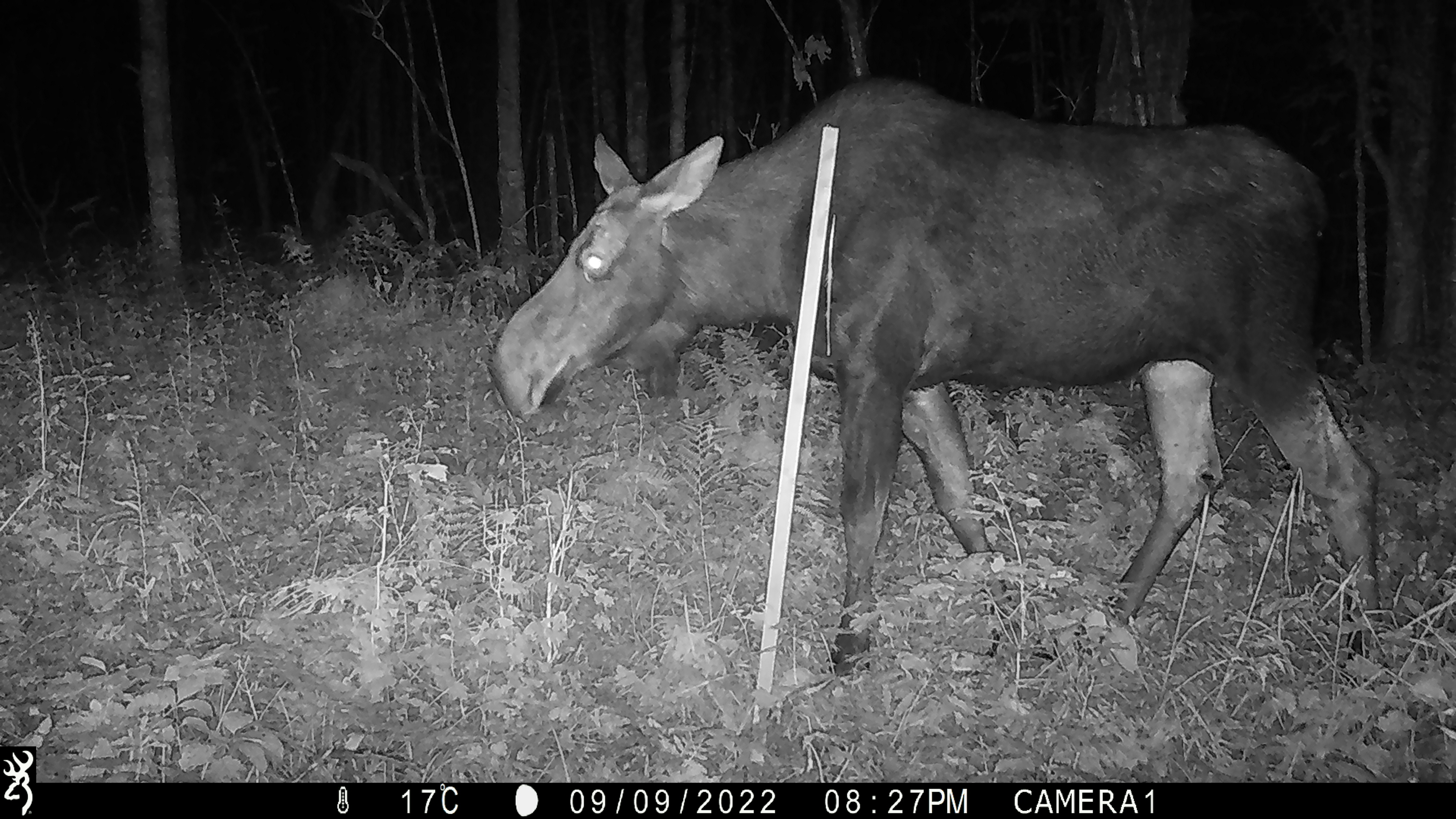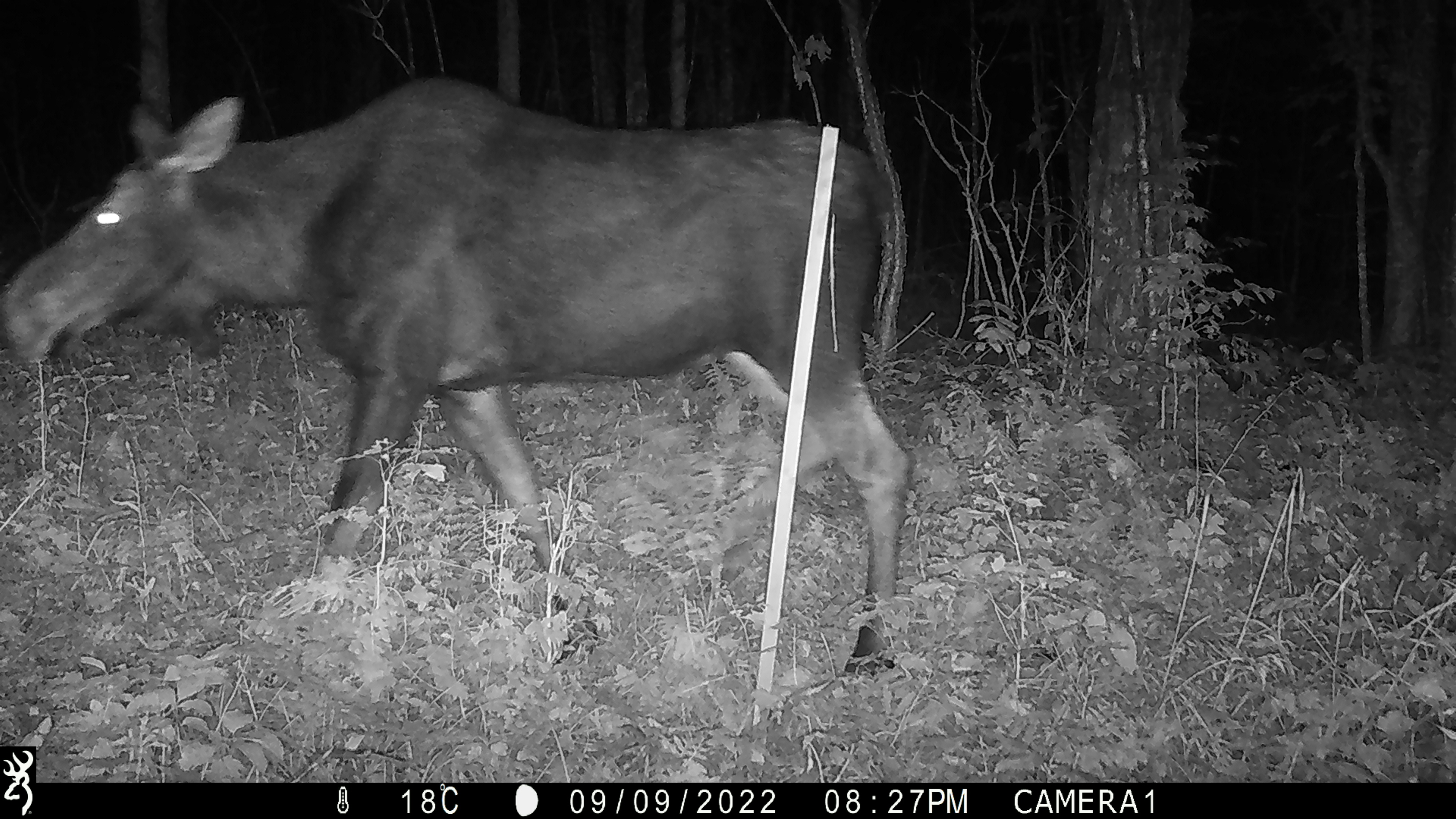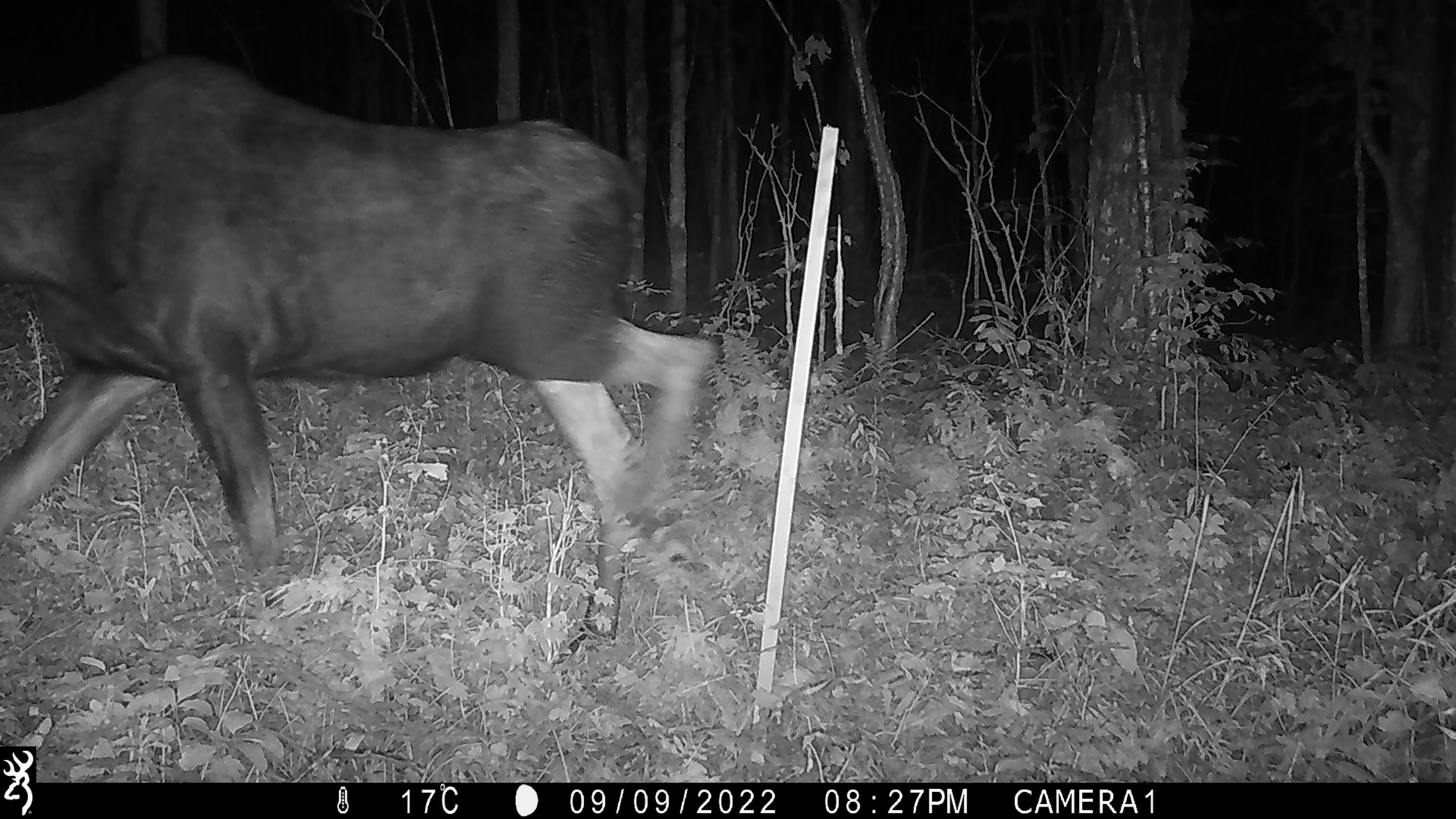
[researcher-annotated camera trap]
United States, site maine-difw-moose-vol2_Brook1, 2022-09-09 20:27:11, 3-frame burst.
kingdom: Animalia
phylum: Chordata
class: Mammalia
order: Artiodactyla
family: Cervidae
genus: Alces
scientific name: Alces alces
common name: moose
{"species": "moose (Alces alces)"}